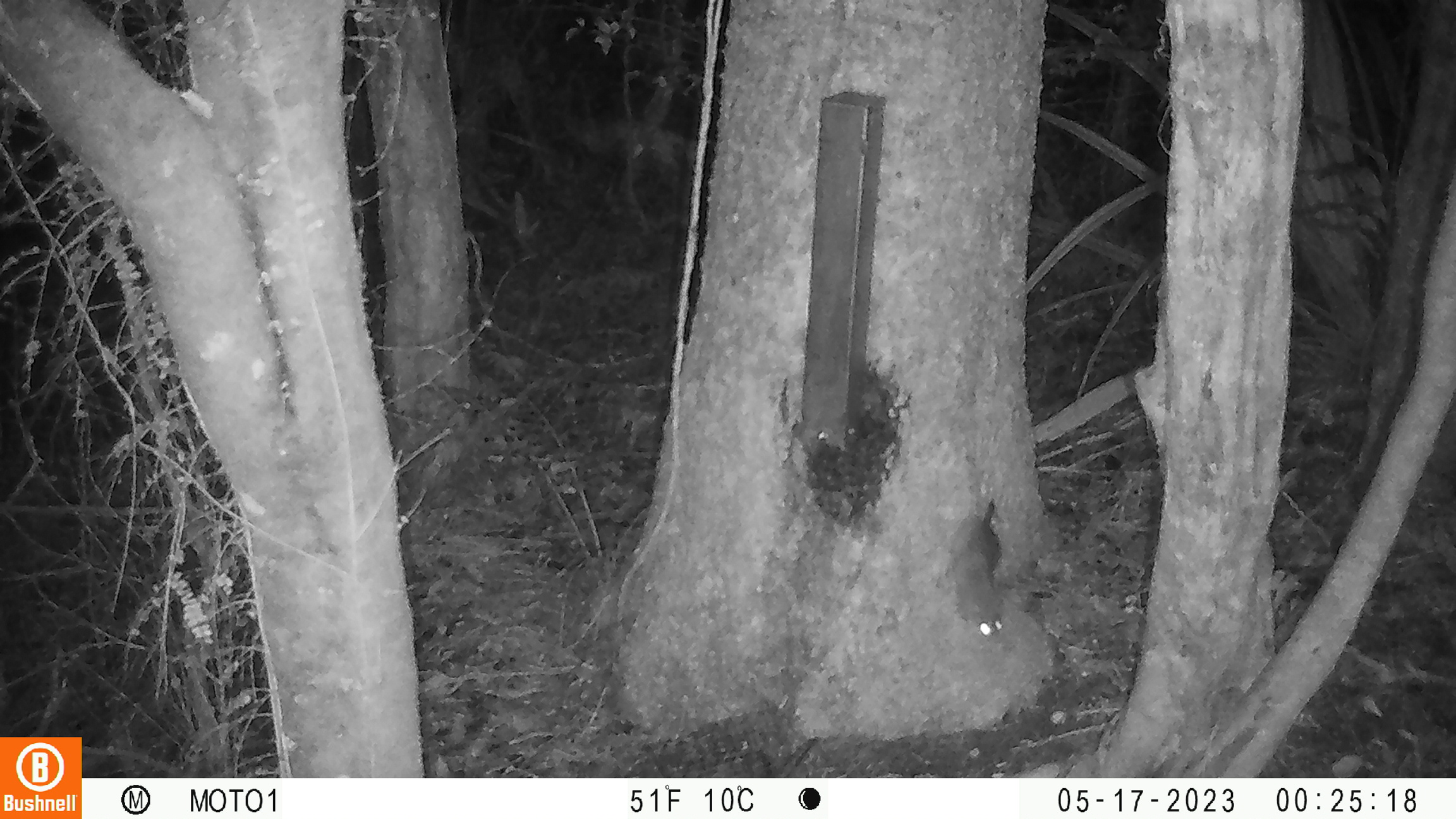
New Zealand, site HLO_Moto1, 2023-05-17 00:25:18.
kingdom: Animalia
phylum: Chordata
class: Mammalia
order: Rodentia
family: Muridae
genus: Rattus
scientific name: Rattus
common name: rat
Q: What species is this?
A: Rat (Rattus).